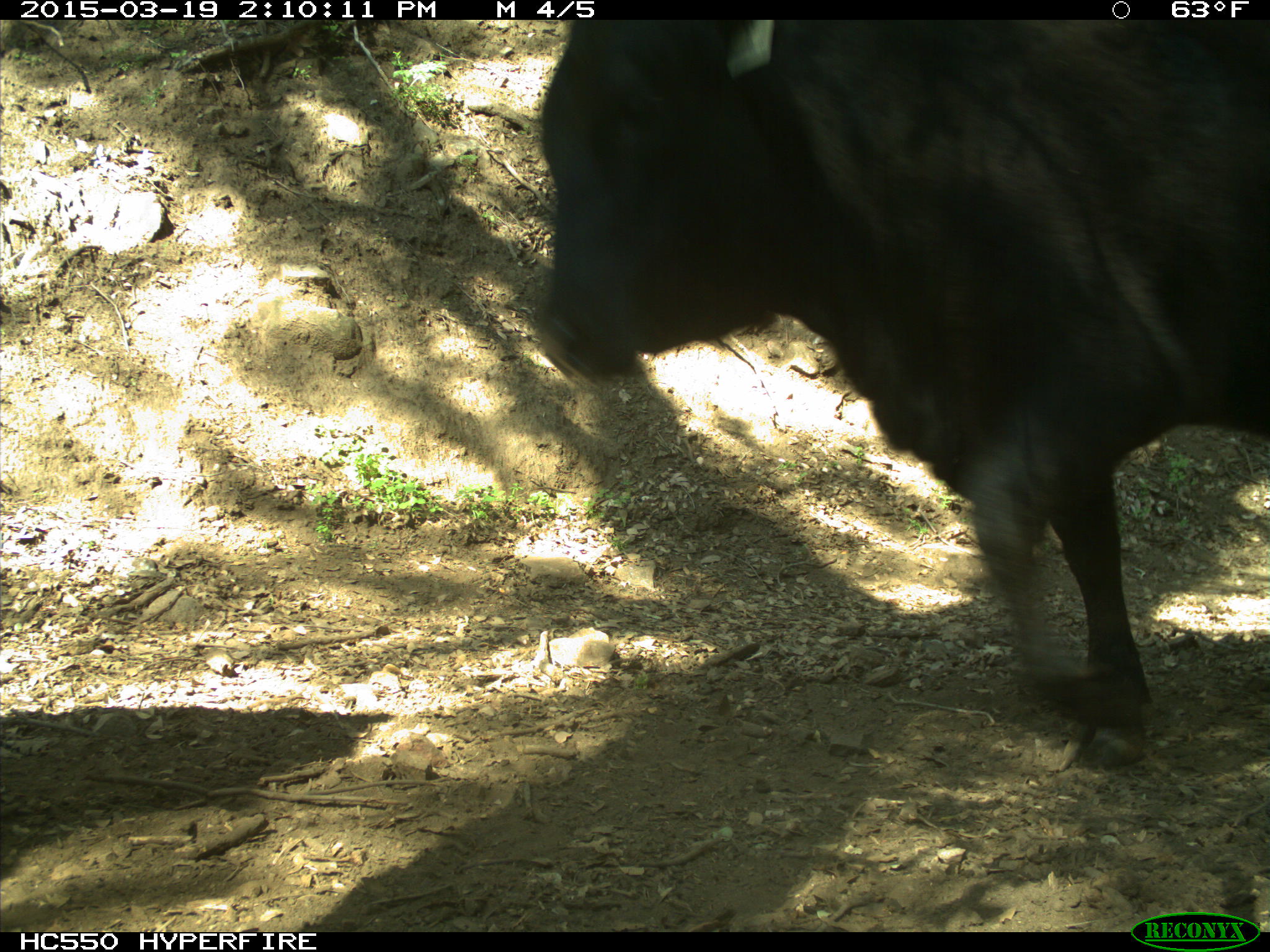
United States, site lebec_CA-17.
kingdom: Animalia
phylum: Chordata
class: Mammalia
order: Artiodactyla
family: Bovidae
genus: Bos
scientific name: Bos taurus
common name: domestic cow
Bos taurus (domestic cow).